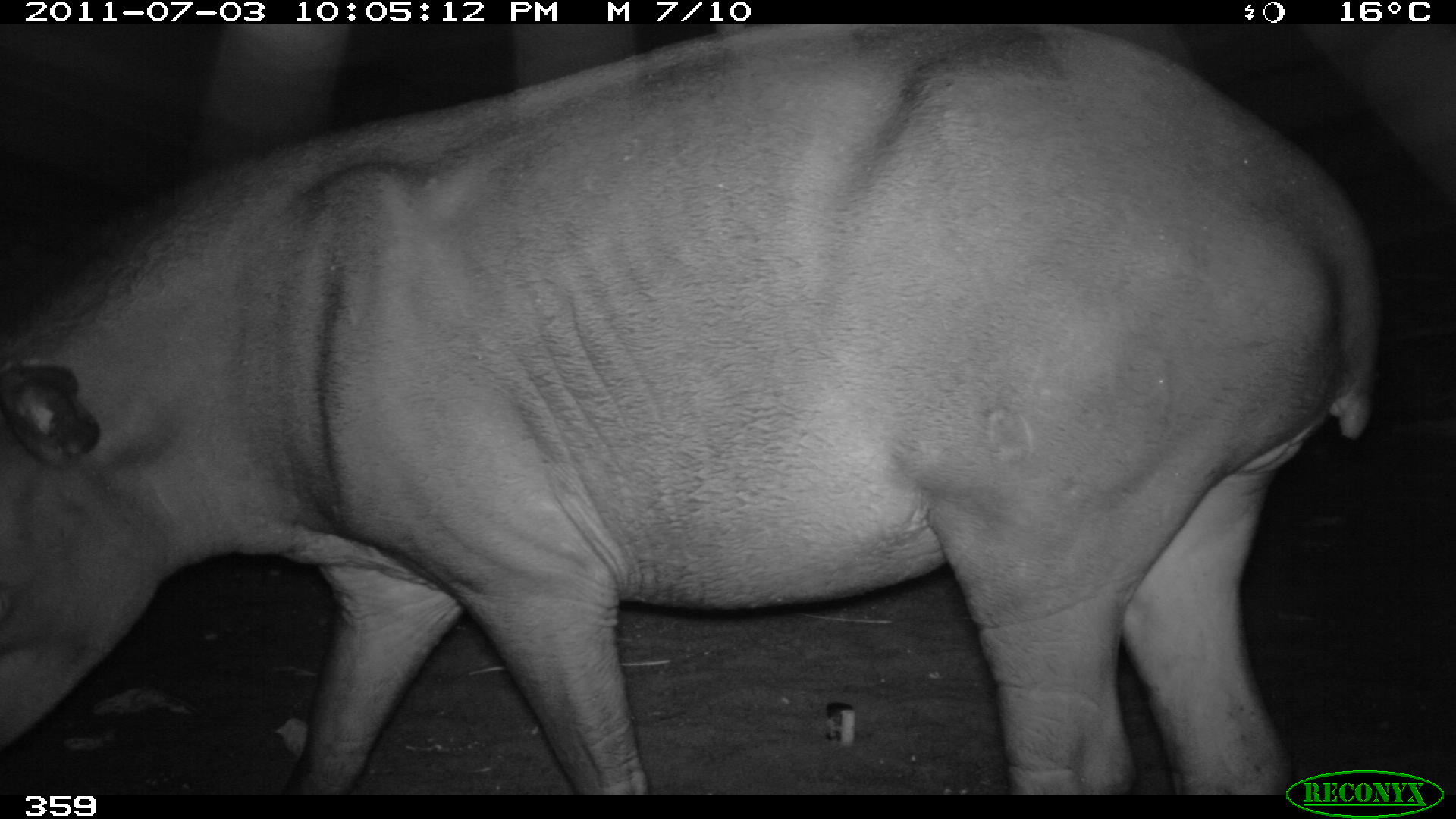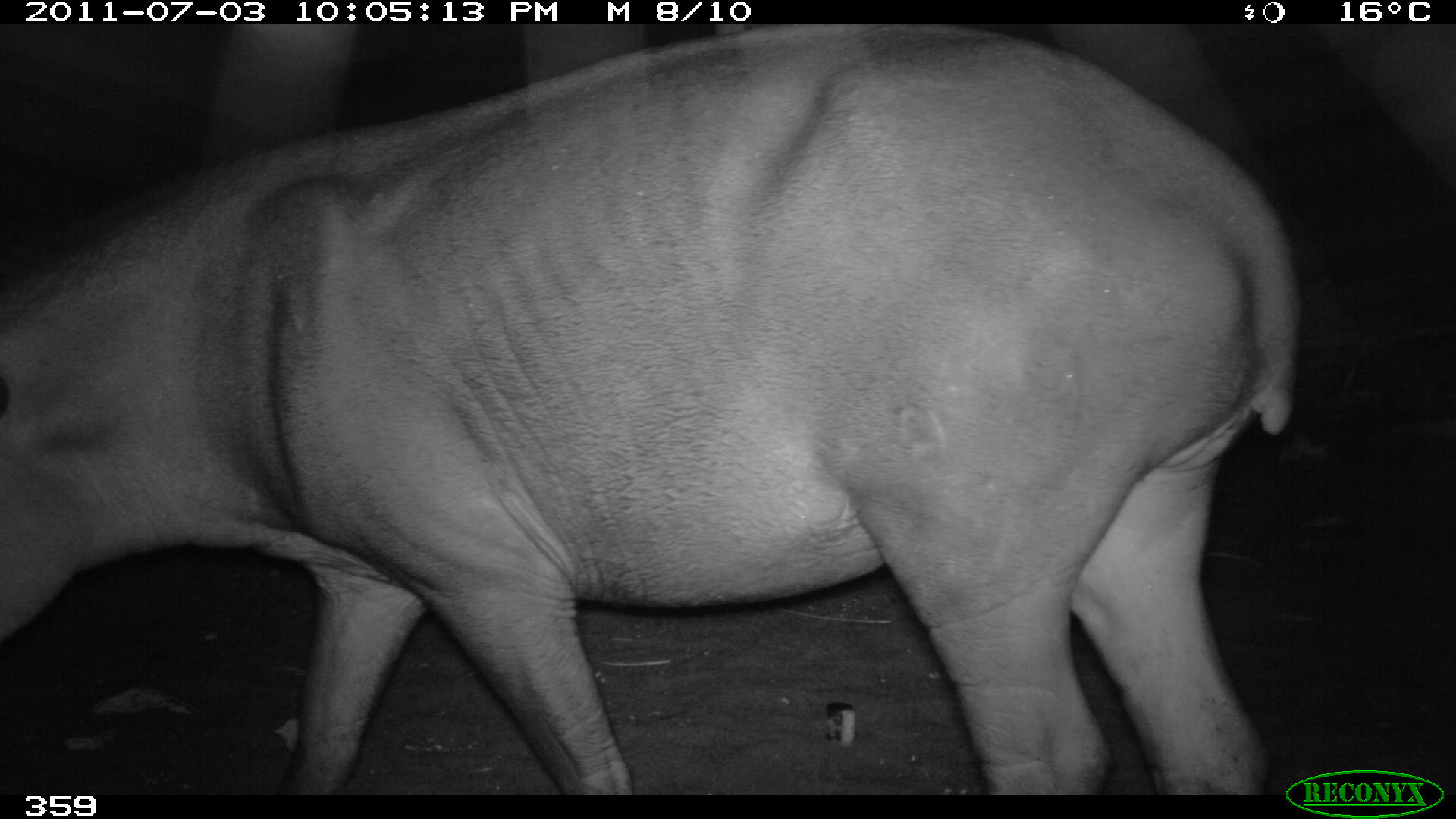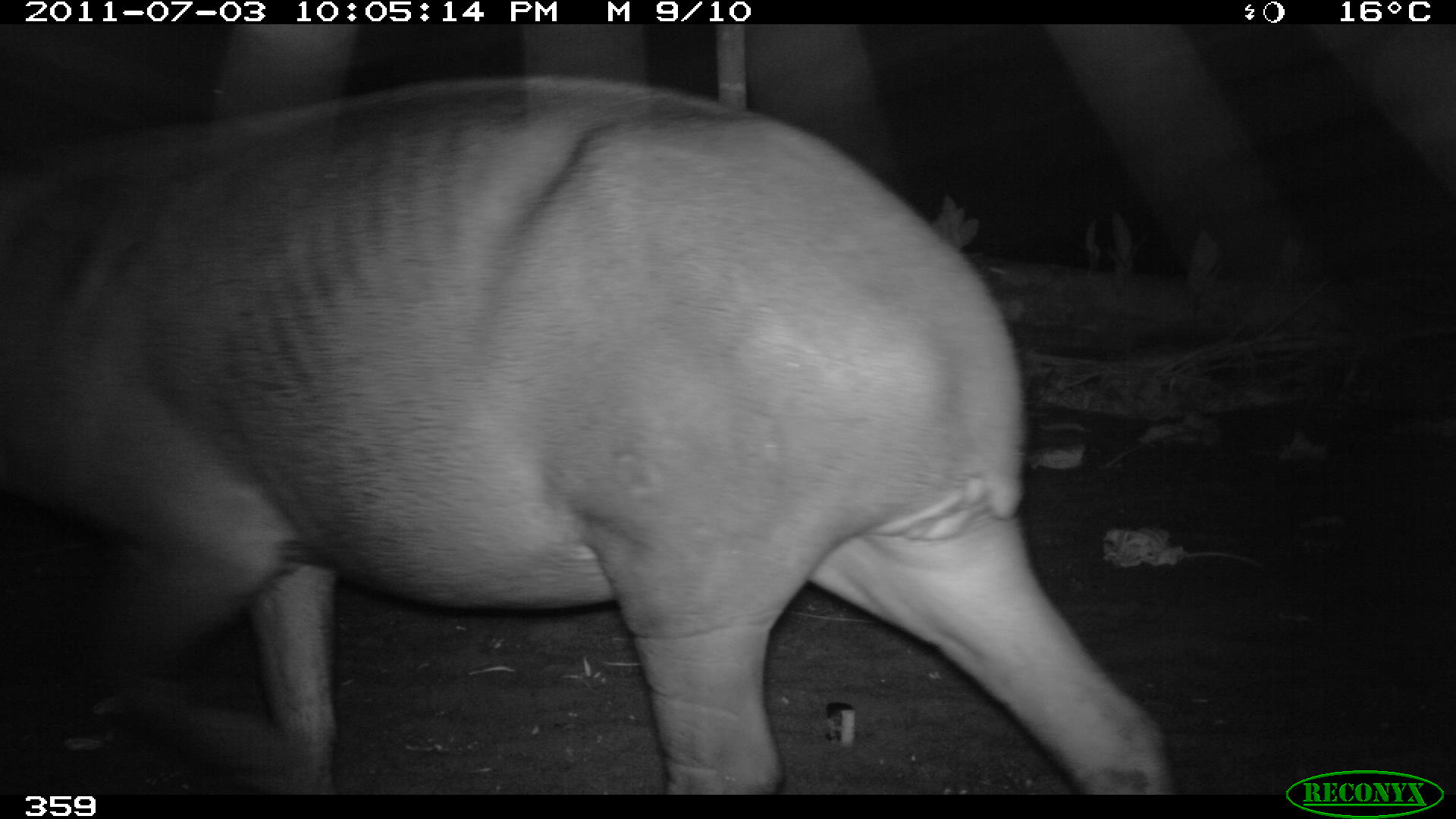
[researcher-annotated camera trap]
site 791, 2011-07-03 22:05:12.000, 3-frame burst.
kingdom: Animalia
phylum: Chordata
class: Mammalia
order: Perissodactyla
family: Tapiridae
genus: Tapirus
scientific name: Tapirus terrestris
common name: south american tapir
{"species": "Tapirus terrestris (south american tapir)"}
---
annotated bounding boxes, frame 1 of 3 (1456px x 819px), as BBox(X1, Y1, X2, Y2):
tapirus terrestris: BBox(0, 23, 1377, 794)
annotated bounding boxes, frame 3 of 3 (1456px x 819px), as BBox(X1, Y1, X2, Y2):
tapirus terrestris: BBox(0, 76, 1166, 794)